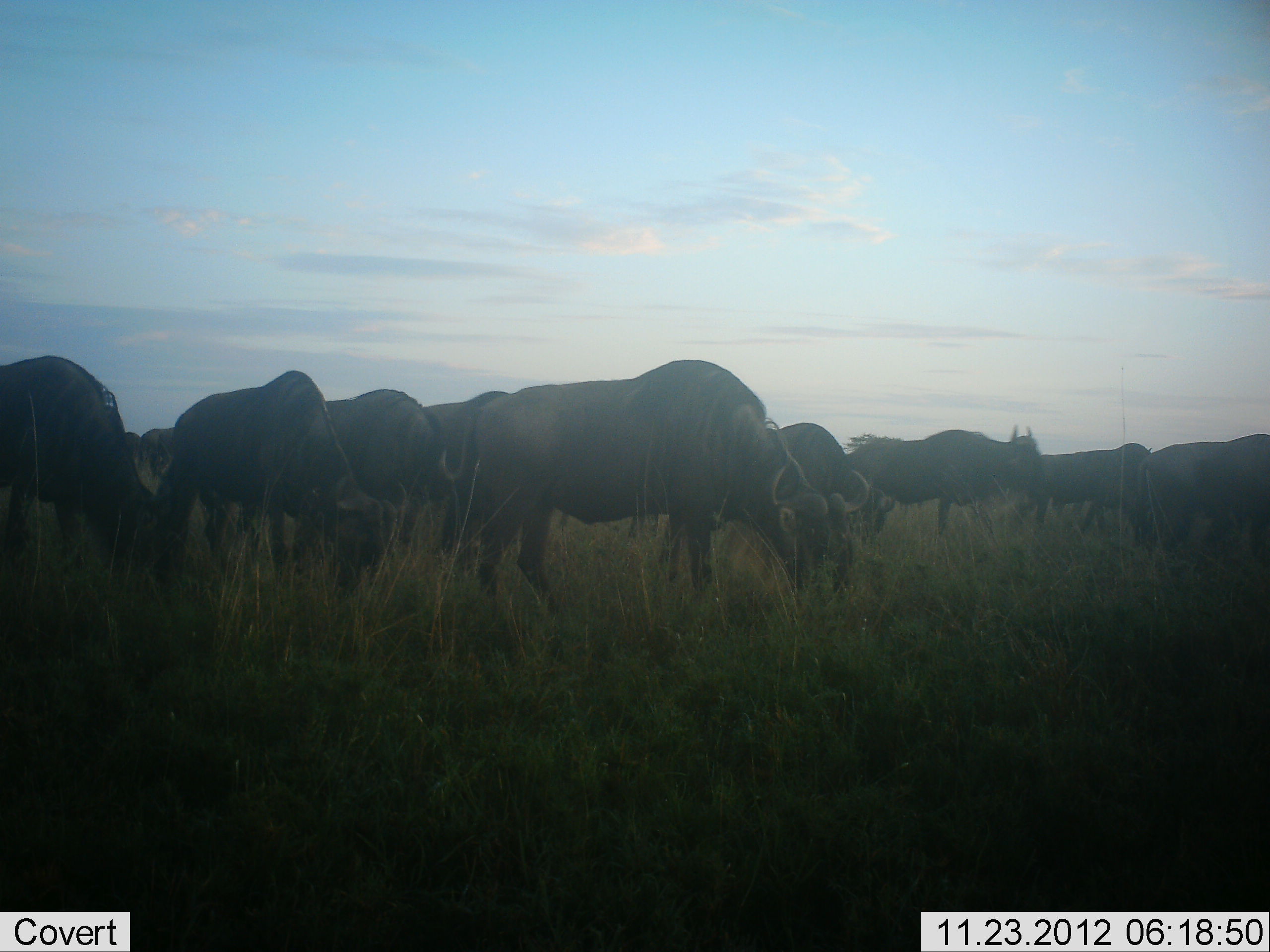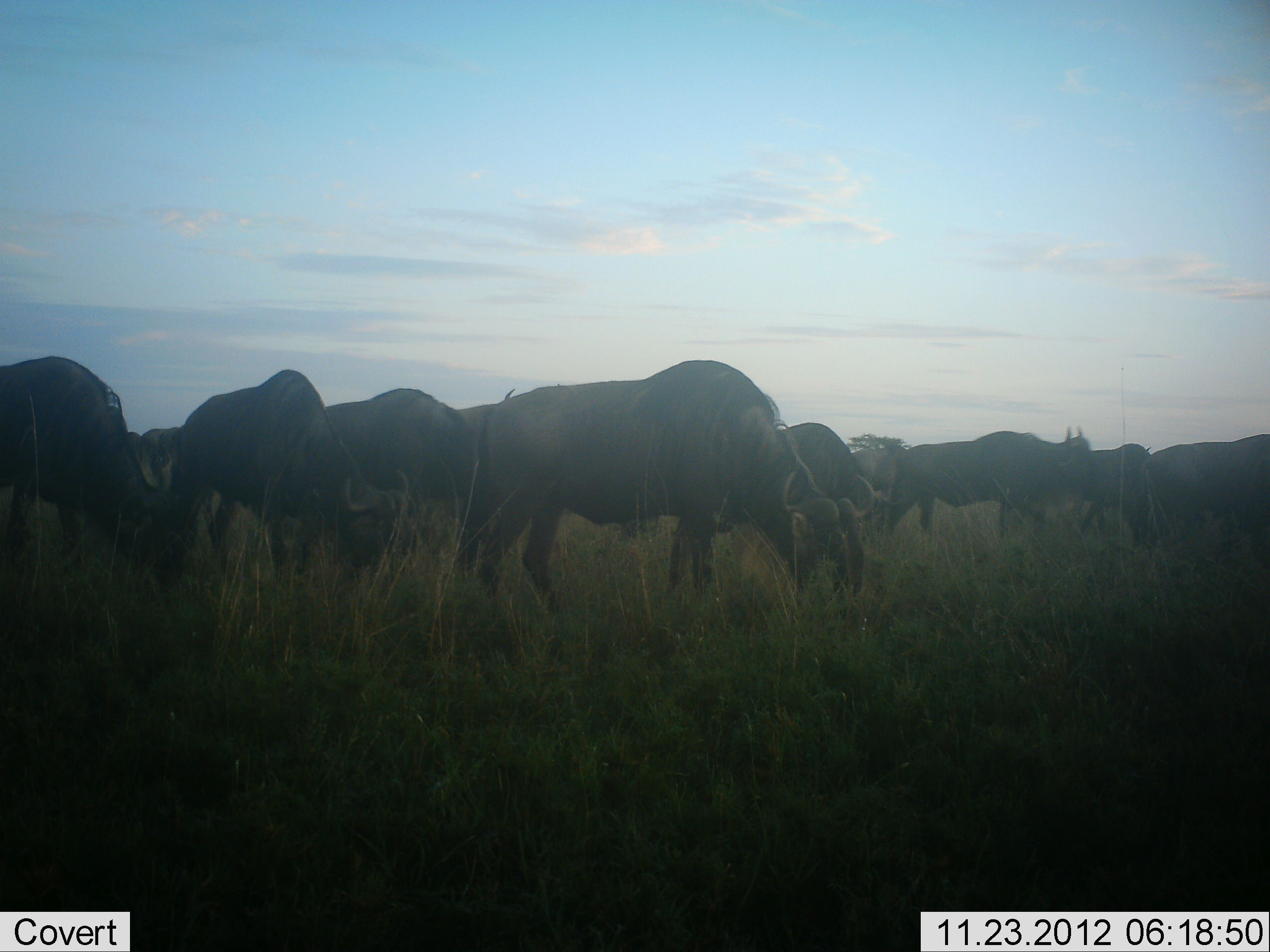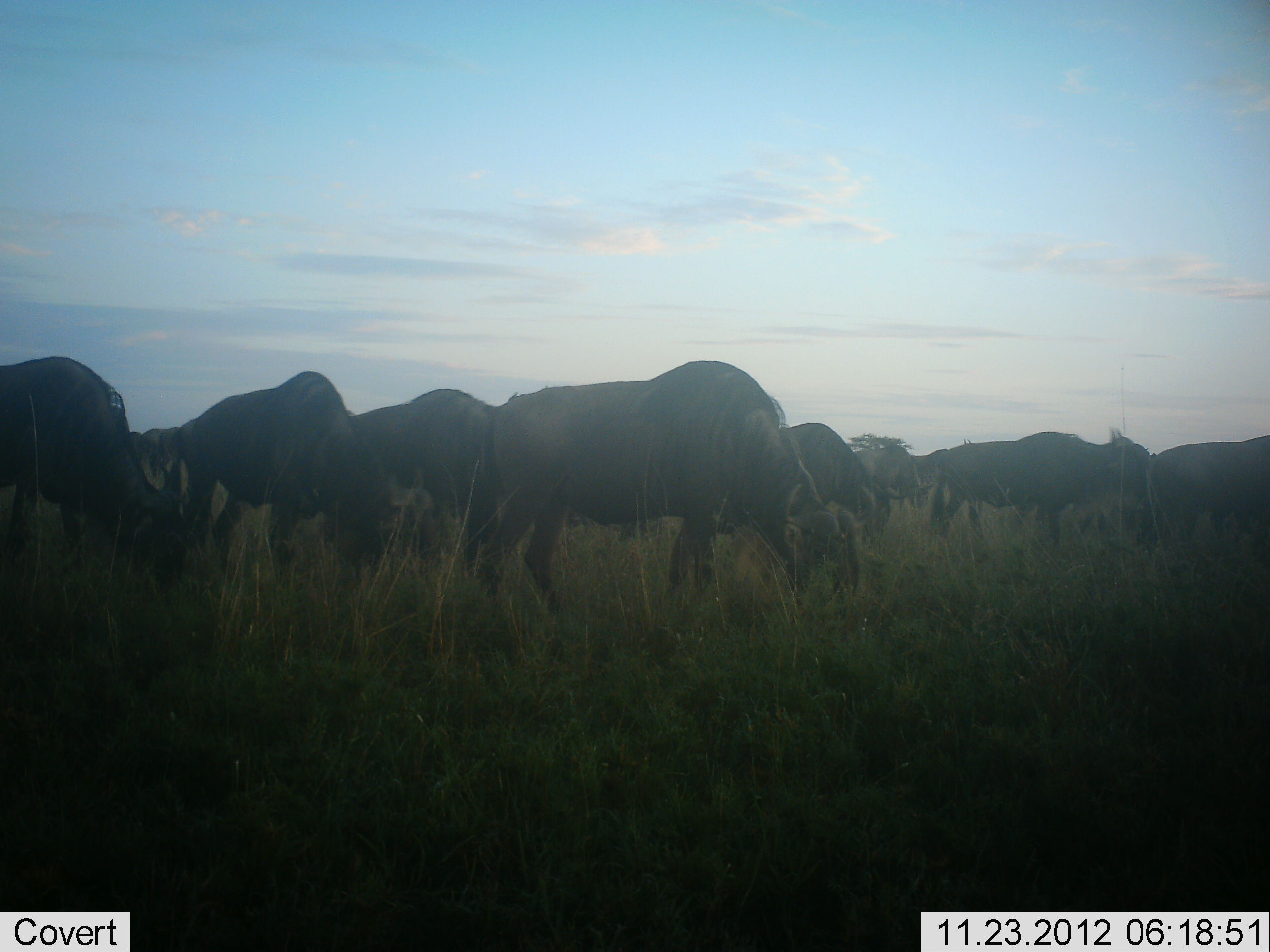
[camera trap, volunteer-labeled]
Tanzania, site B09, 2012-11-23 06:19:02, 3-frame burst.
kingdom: Animalia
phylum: Chordata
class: Mammalia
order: Artiodactyla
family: Bovidae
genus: Connochaetes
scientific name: Connochaetes taurinus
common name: blue wildebeest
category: wildebeest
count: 11-50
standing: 40%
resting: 0%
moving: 40%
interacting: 0%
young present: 0%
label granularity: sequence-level